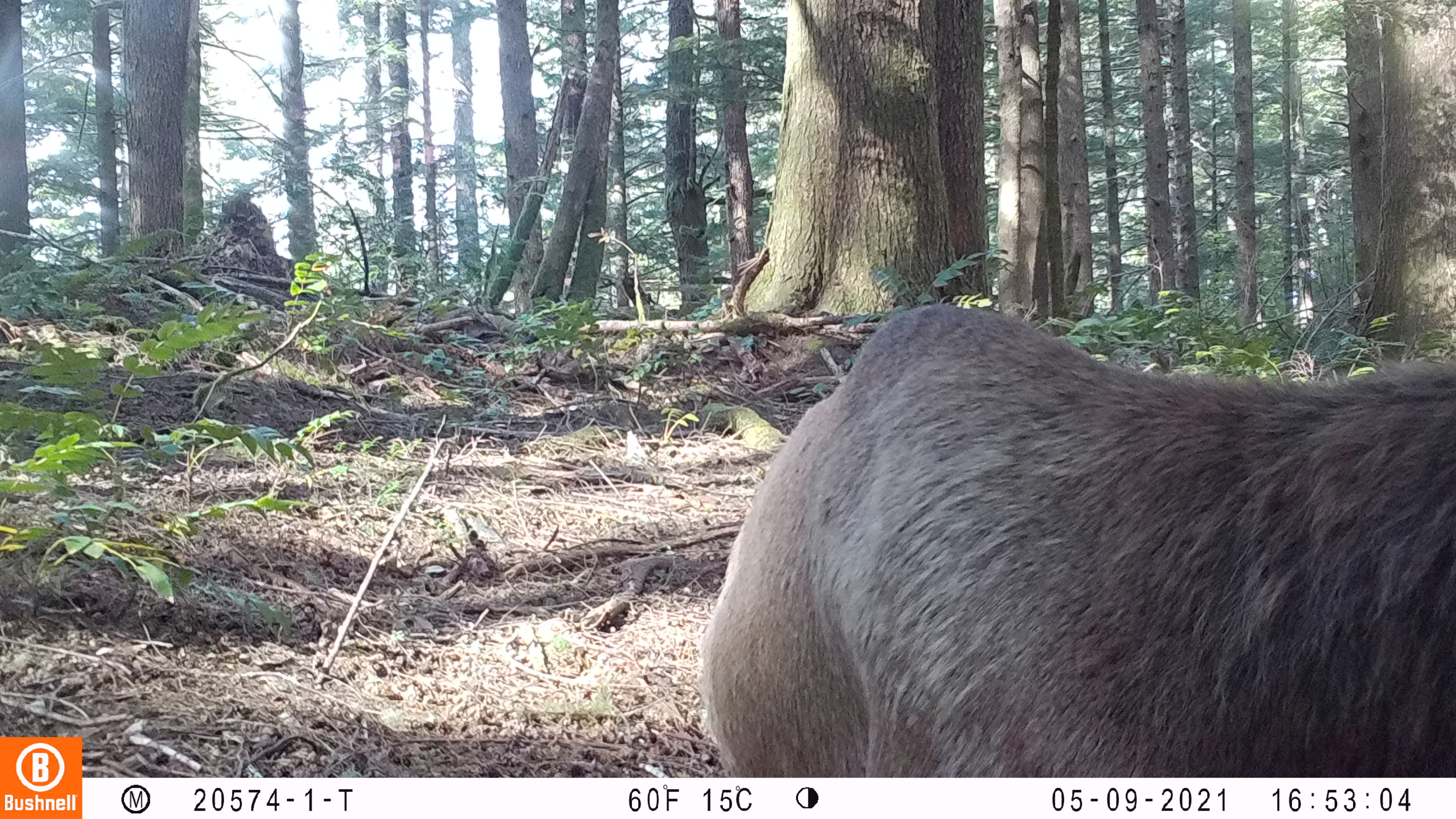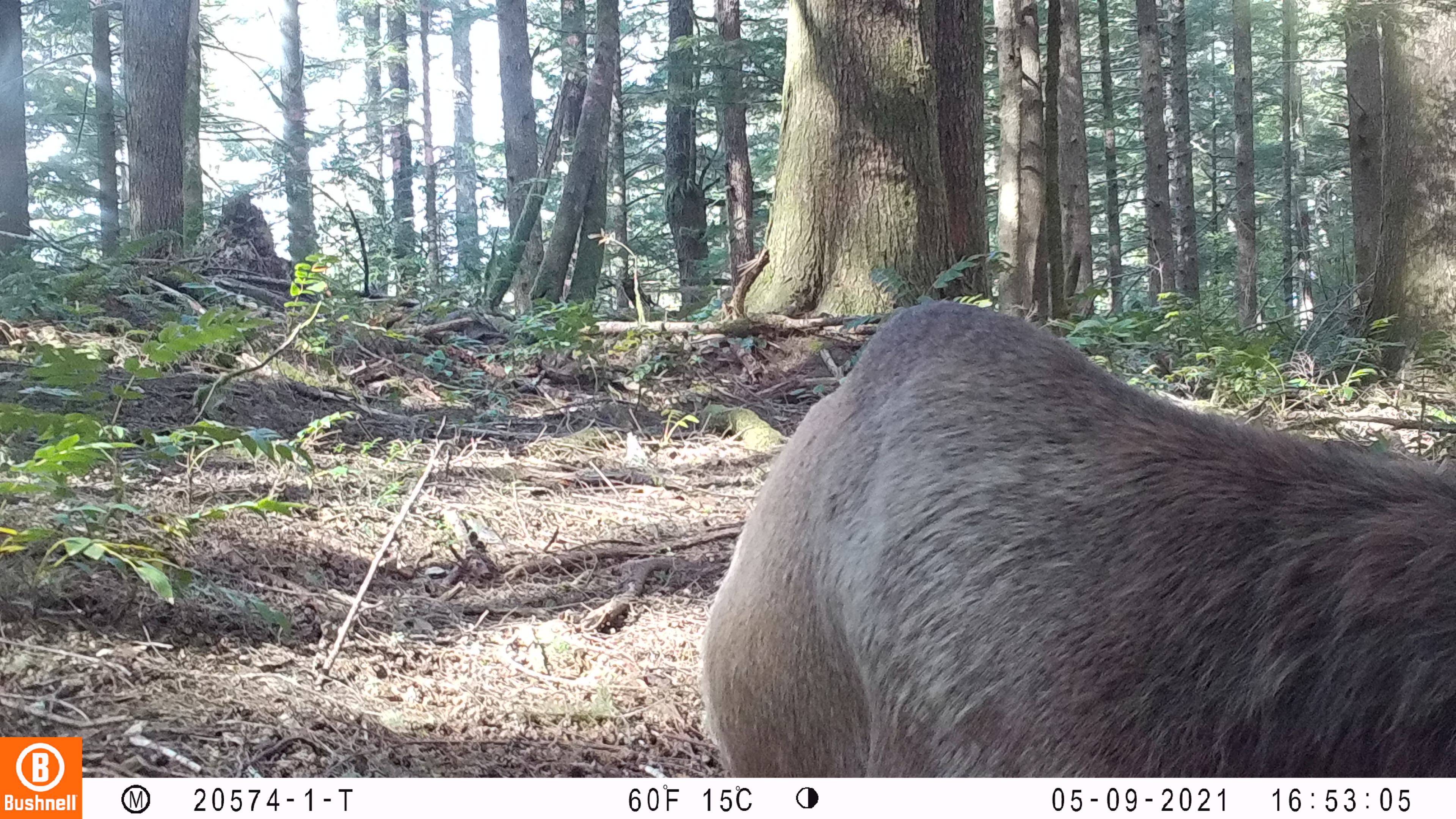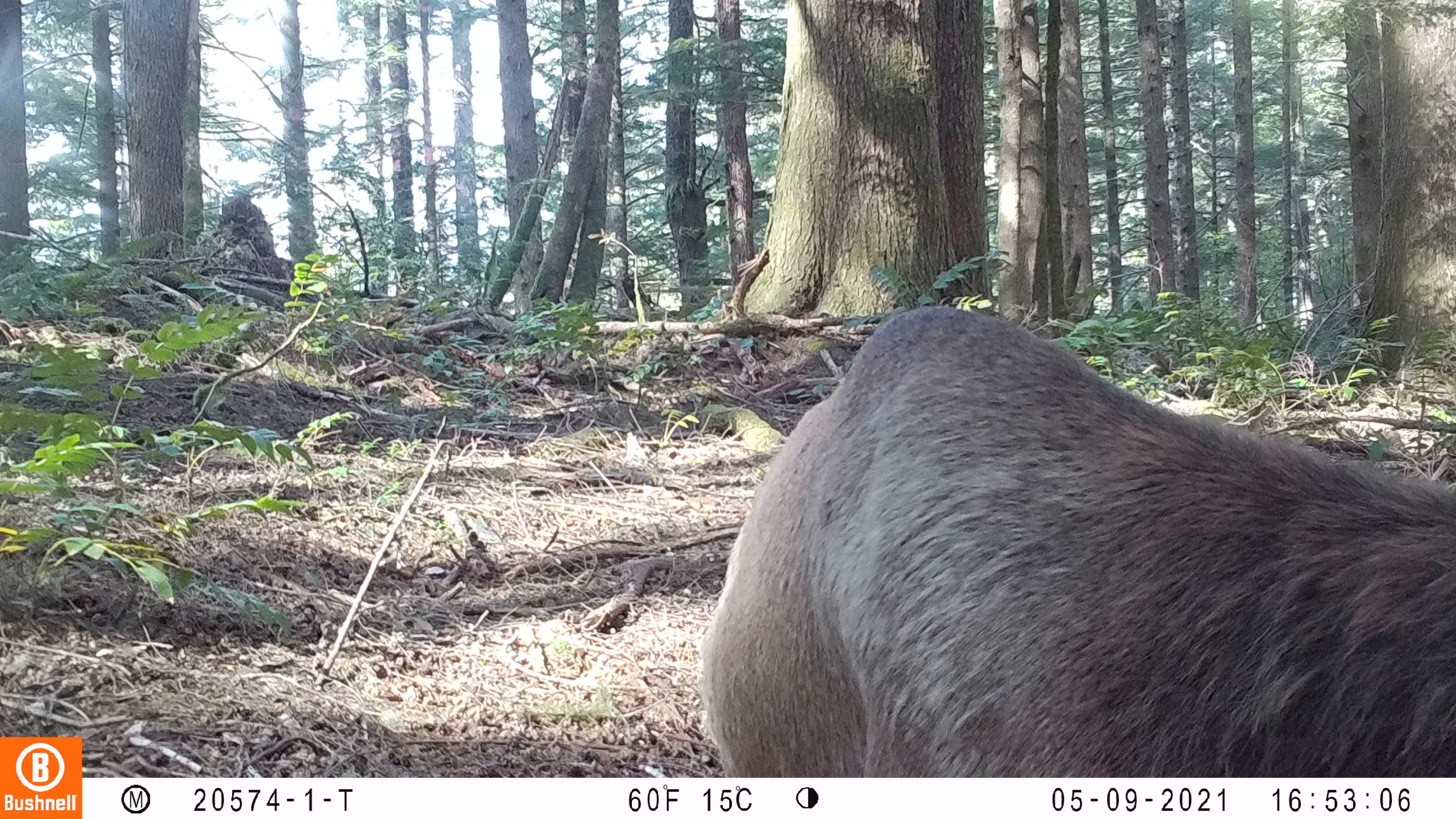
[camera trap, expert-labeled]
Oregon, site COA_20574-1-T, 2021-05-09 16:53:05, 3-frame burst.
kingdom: Animalia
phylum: Chordata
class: Mammalia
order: Artiodactyla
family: Cervidae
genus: Cervus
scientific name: Cervus canadensis roosevelti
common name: roosevelt elk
Roosevelt elk (Cervus canadensis roosevelti).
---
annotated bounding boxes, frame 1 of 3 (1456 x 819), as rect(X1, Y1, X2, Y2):
roosevelt elk: rect(686, 296, 1450, 772)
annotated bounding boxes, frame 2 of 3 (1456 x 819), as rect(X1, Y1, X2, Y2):
roosevelt elk: rect(683, 294, 1438, 772)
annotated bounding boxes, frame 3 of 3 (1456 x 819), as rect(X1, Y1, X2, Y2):
roosevelt elk: rect(704, 306, 1450, 771)